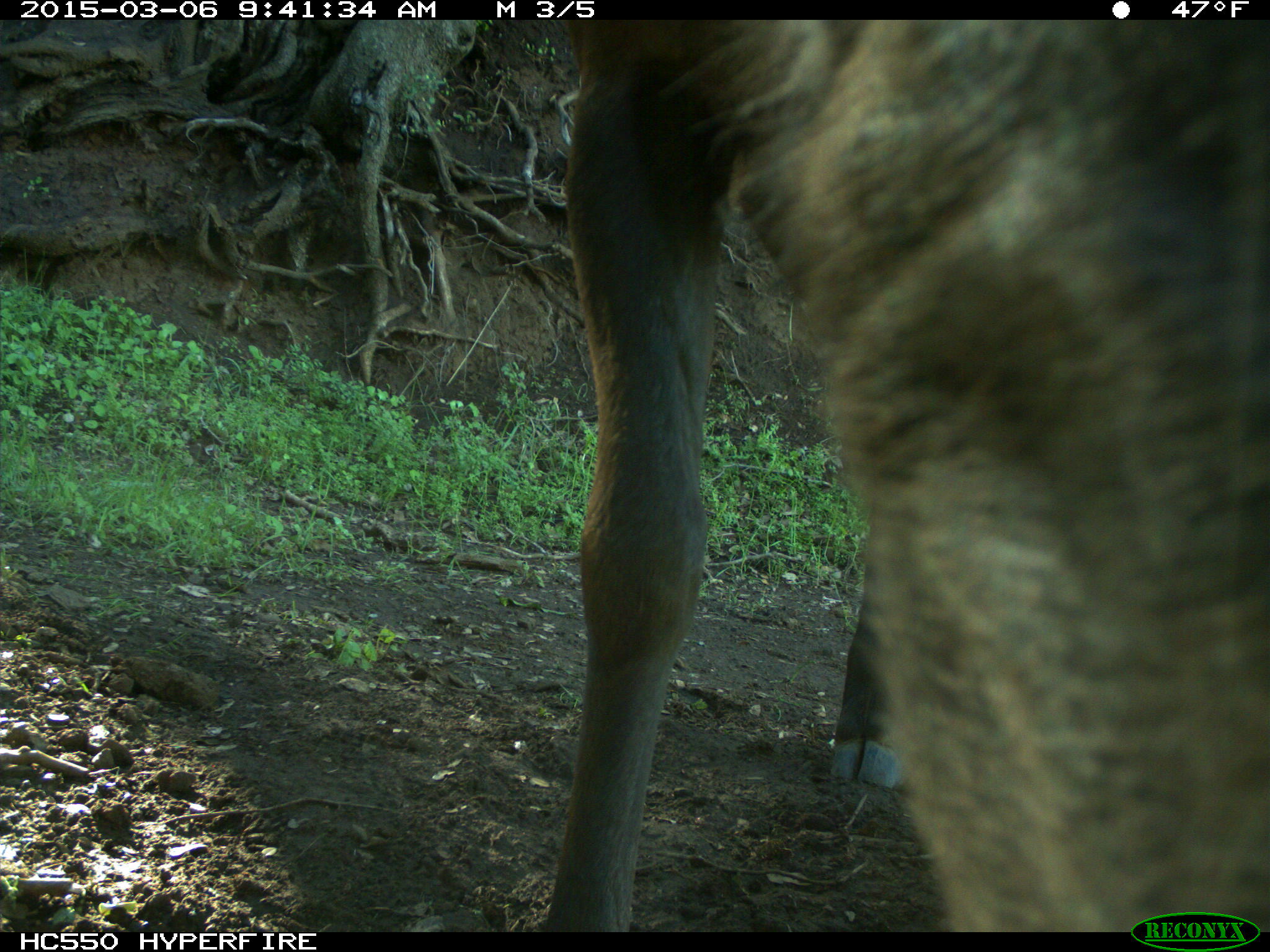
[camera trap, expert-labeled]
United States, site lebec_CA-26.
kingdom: Animalia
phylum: Chordata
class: Mammalia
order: Artiodactyla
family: Cervidae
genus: Cervus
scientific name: Cervus canadensis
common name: elk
Cervus canadensis (elk).